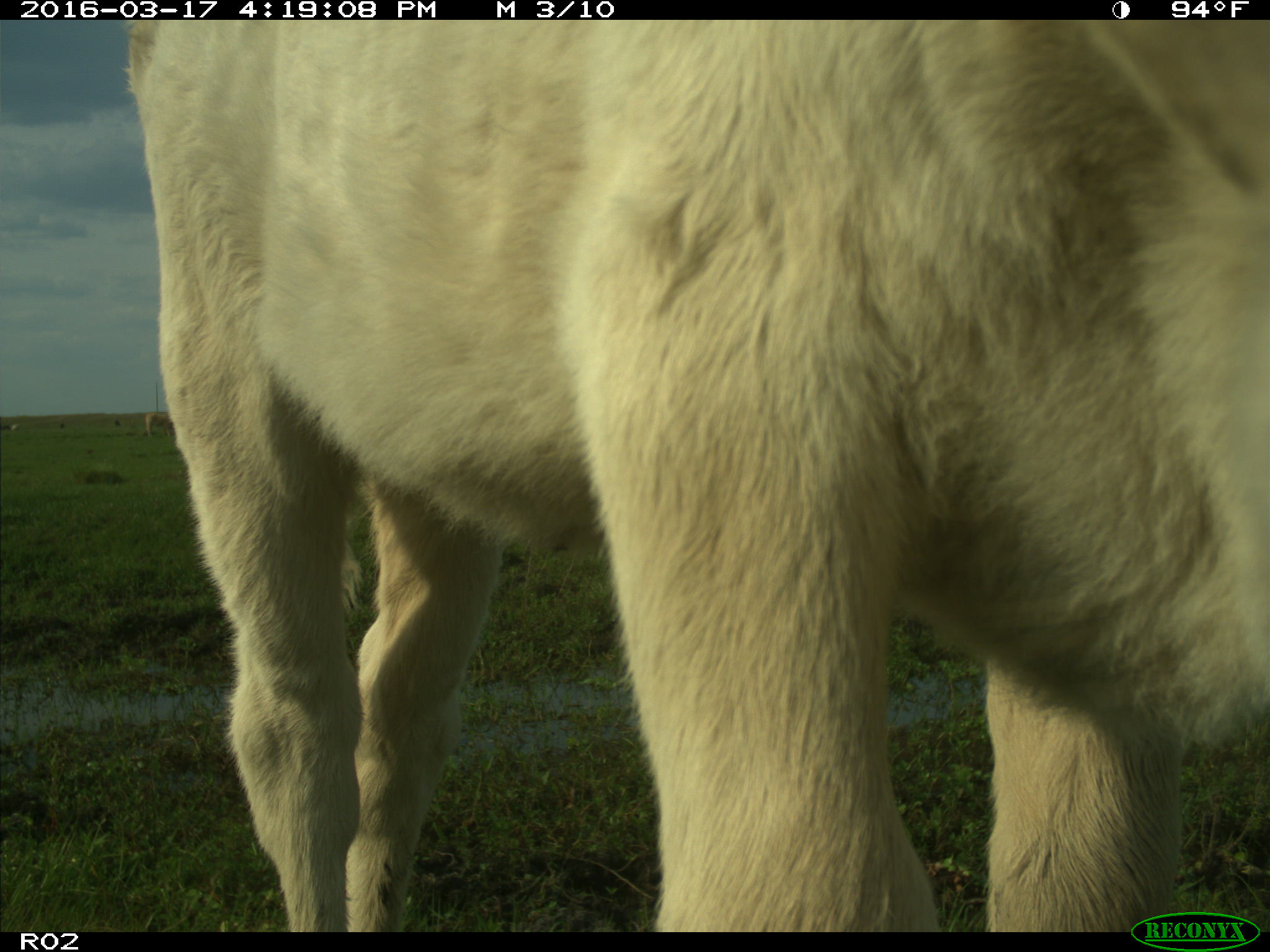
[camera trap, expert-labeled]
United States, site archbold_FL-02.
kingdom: Animalia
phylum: Chordata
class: Mammalia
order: Artiodactyla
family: Bovidae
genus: Bos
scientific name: Bos taurus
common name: domestic cow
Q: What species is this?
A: Bos taurus (domestic cow).